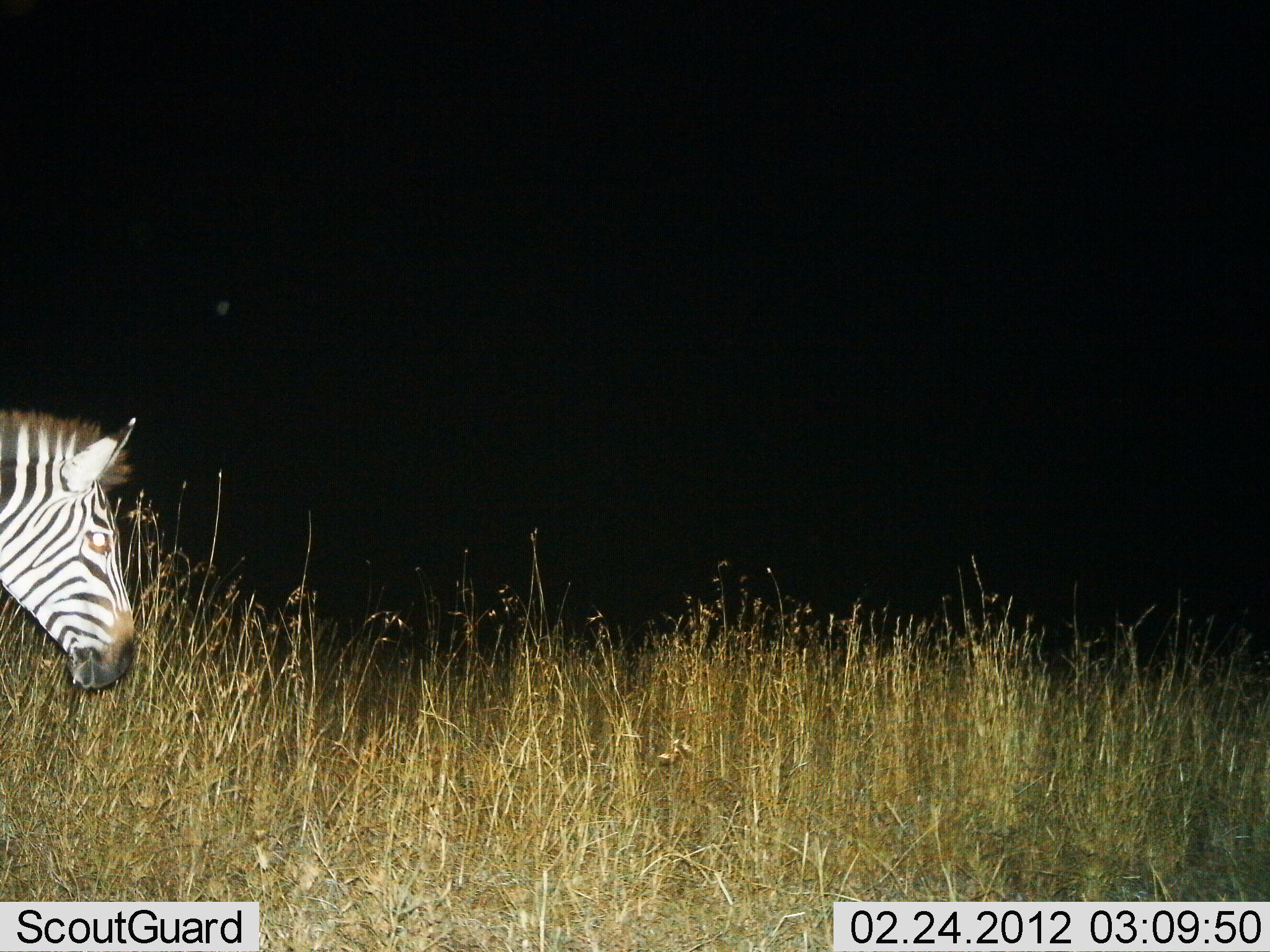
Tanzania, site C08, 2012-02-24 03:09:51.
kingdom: Animalia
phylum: Chordata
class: Mammalia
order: Perissodactyla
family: Equidae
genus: Equus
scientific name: Equus quagga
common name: plains zebra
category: zebra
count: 1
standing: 59%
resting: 0%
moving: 41%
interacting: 0%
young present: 0%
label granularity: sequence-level